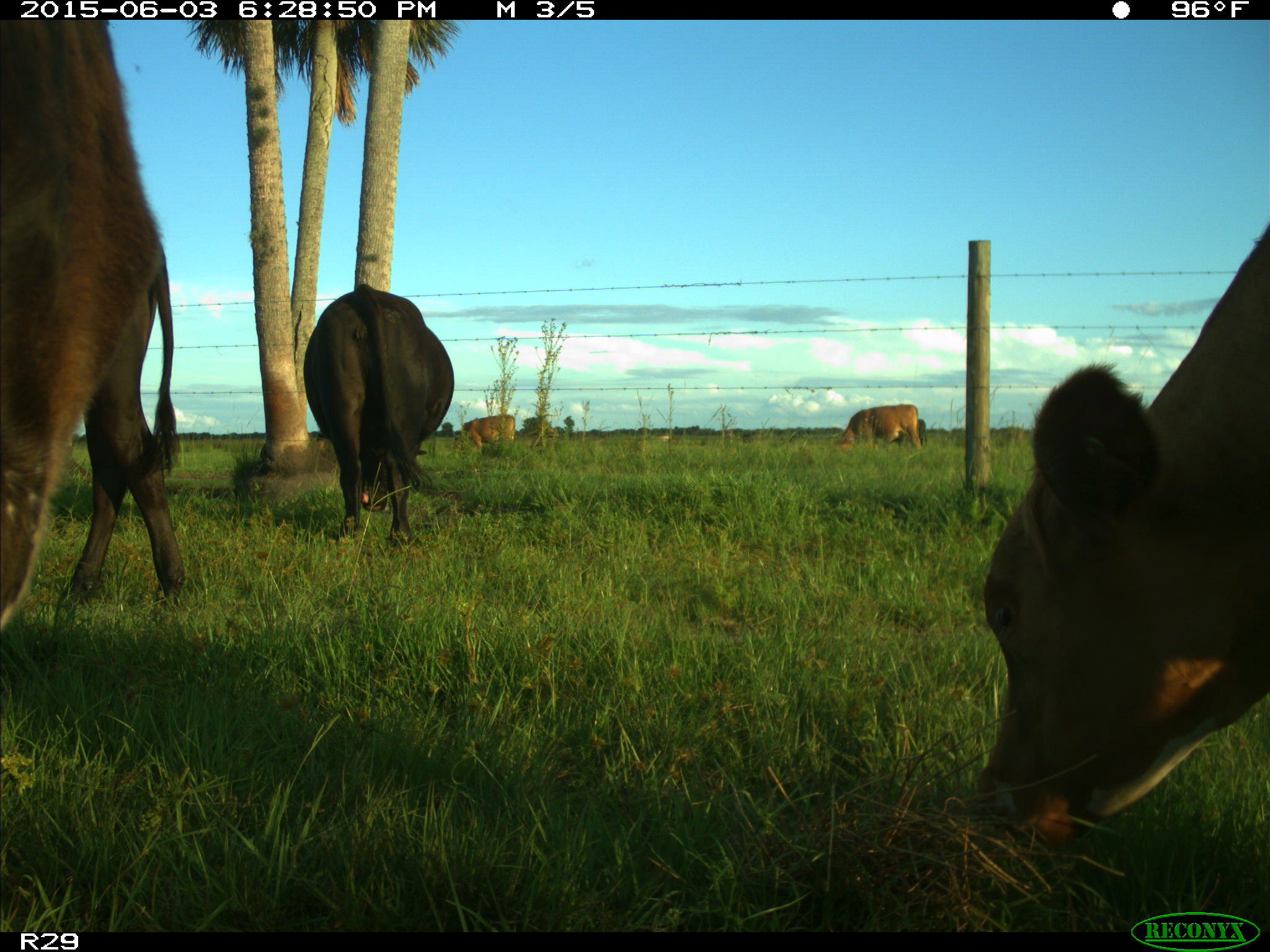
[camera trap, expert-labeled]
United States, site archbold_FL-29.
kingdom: Animalia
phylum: Chordata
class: Mammalia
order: Artiodactyla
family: Bovidae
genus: Bos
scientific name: Bos taurus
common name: domestic cow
Bos taurus (domestic cow).